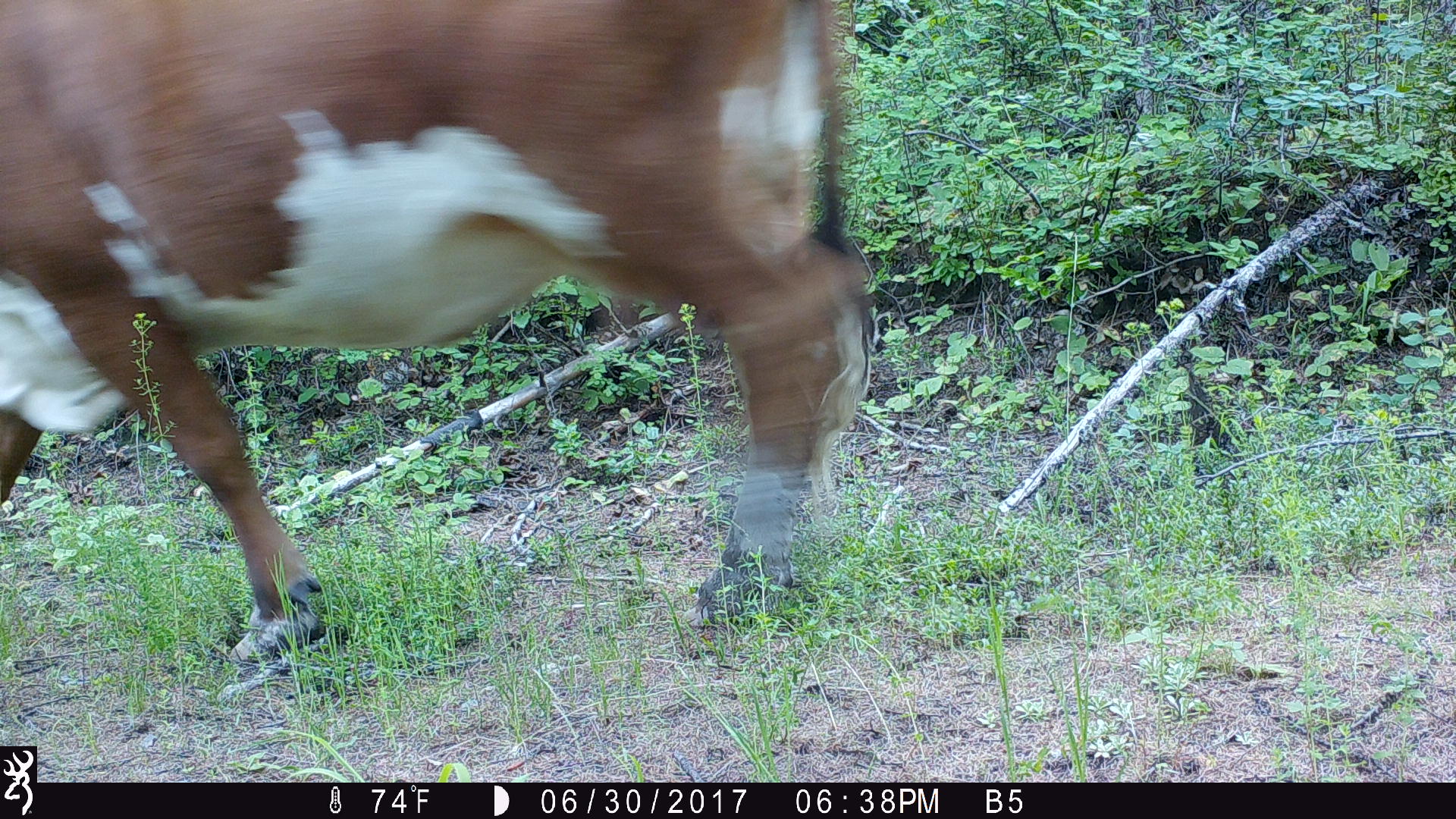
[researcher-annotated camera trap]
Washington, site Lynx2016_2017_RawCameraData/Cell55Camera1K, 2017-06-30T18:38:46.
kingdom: Animalia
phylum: Chordata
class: Mammalia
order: Artiodactyla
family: Bovidae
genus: Bos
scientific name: Bos taurus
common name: domestic cattle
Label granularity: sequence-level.